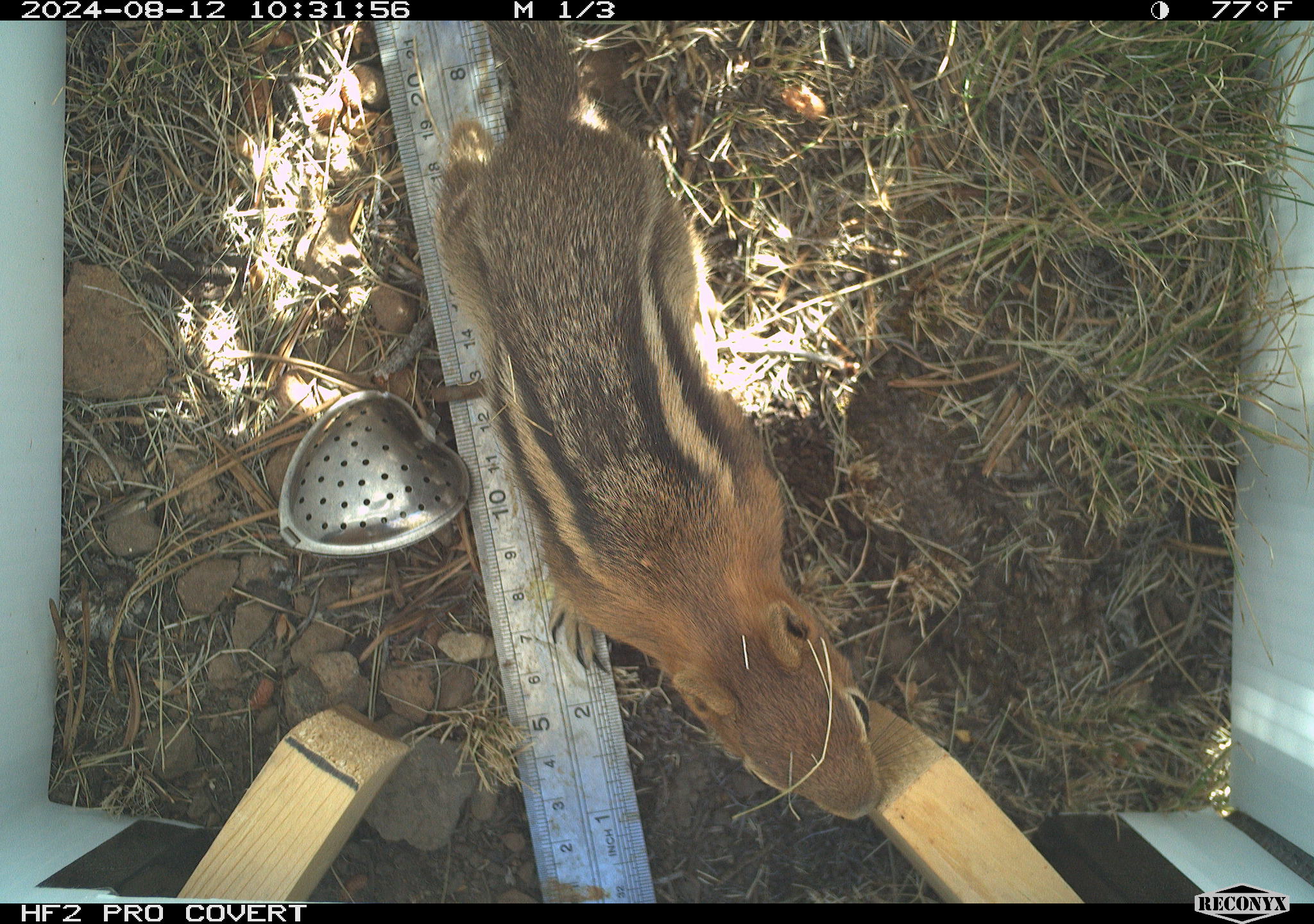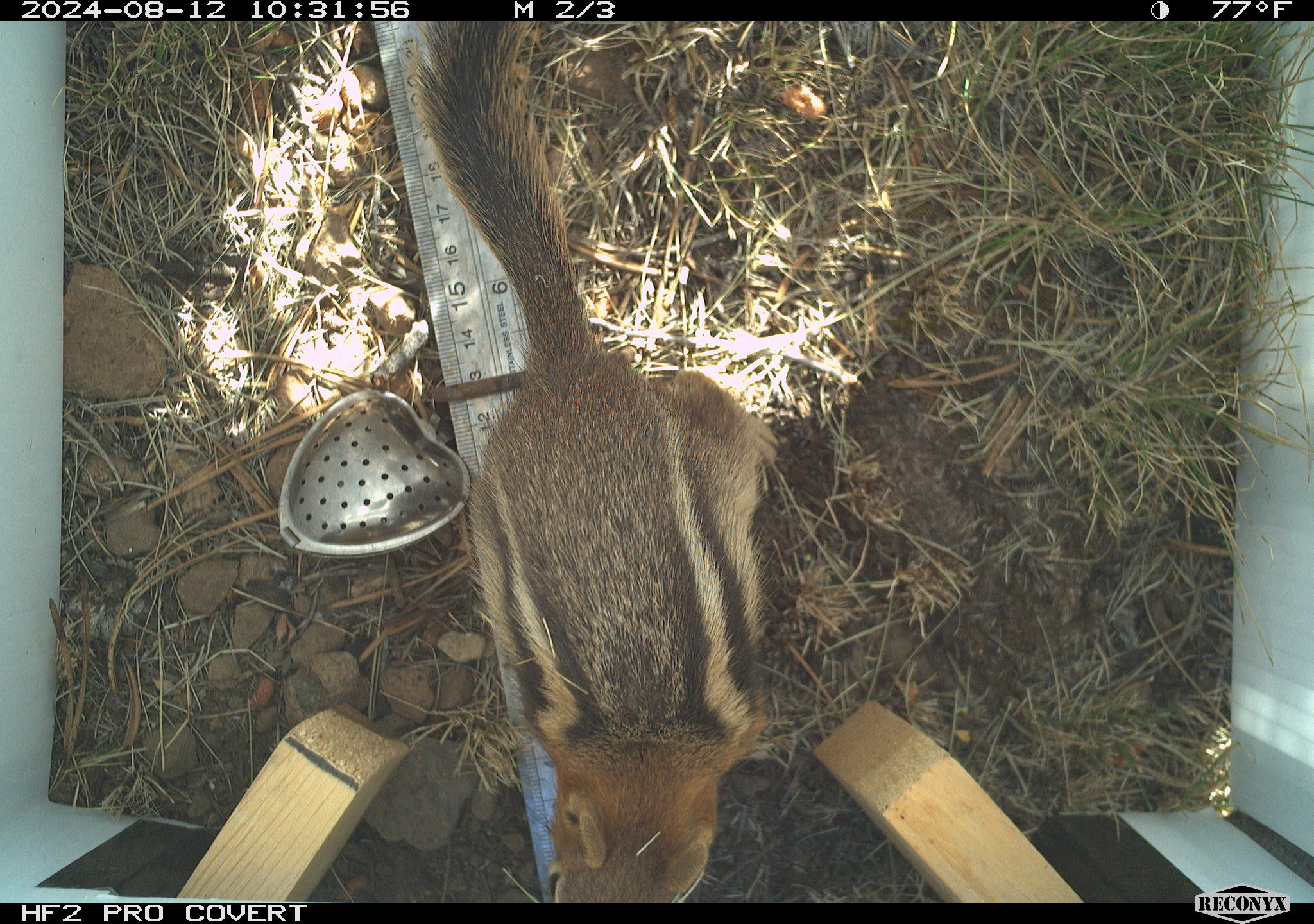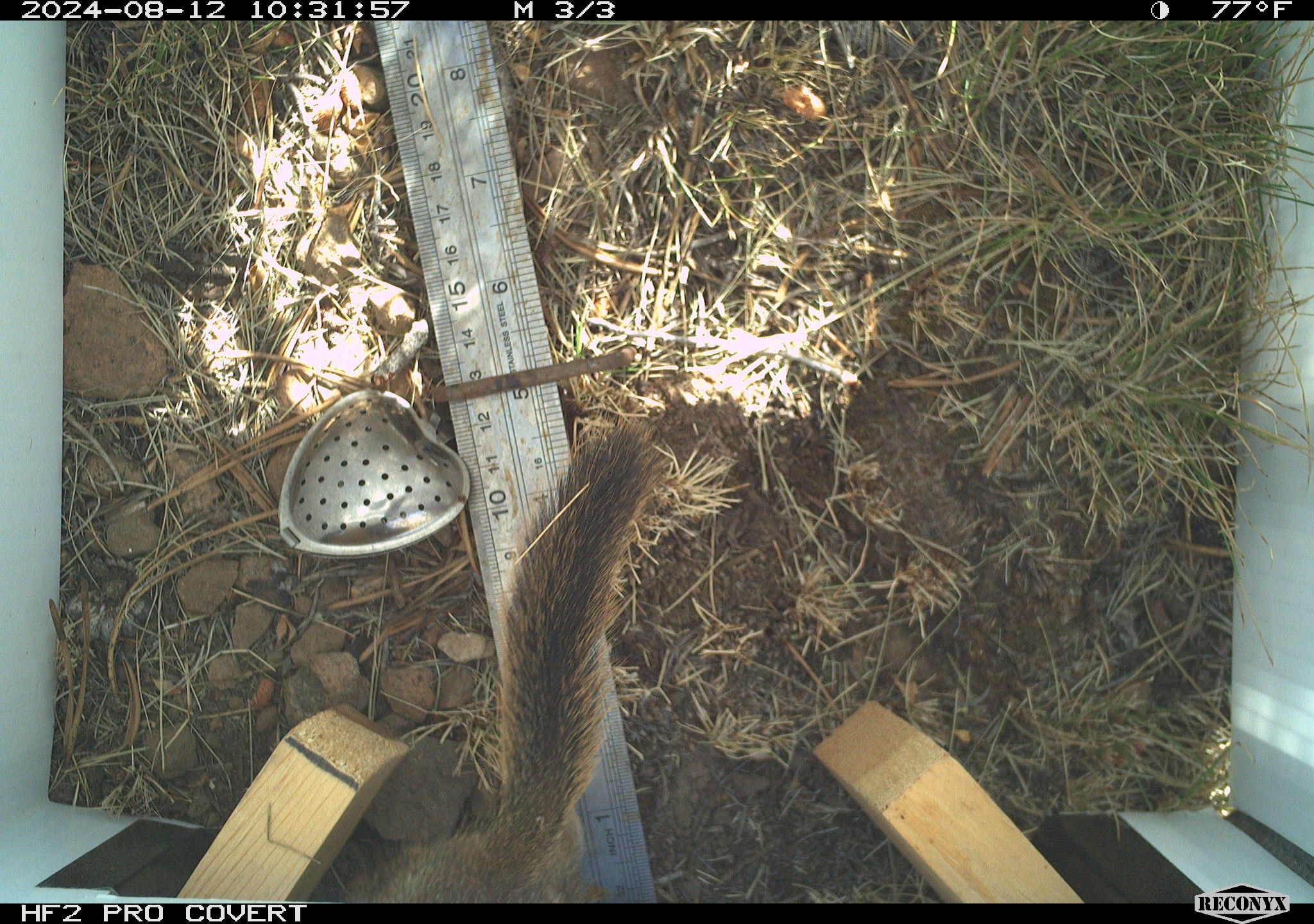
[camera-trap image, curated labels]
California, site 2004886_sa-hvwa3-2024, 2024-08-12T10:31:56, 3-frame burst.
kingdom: Animalia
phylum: Chordata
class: Mammalia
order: Rodentia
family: Sciuridae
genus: Callospermophilus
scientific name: Callospermophilus lateralis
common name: golden mantled ground squirrel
Golden mantled ground squirrel (Callospermophilus lateralis).